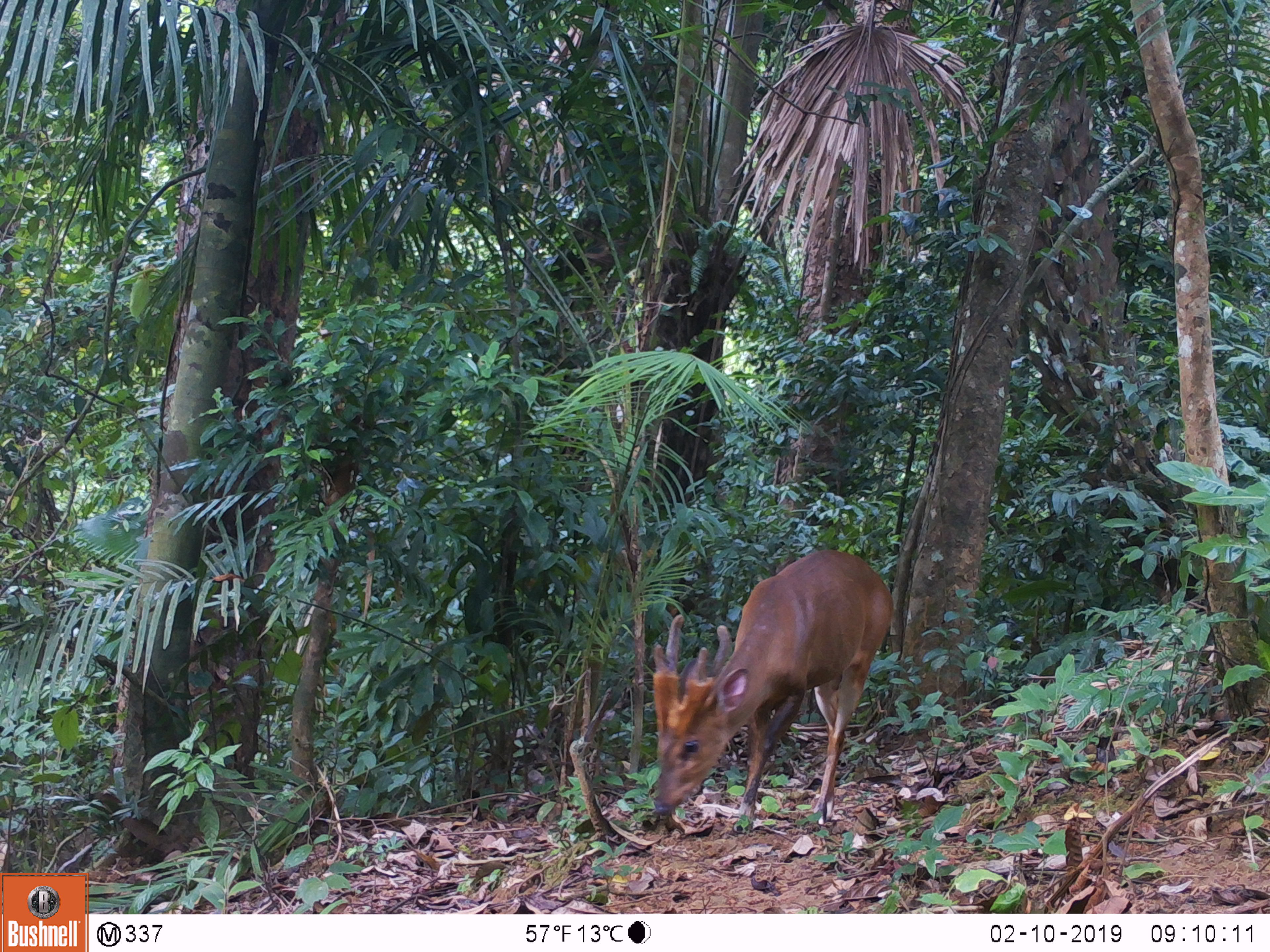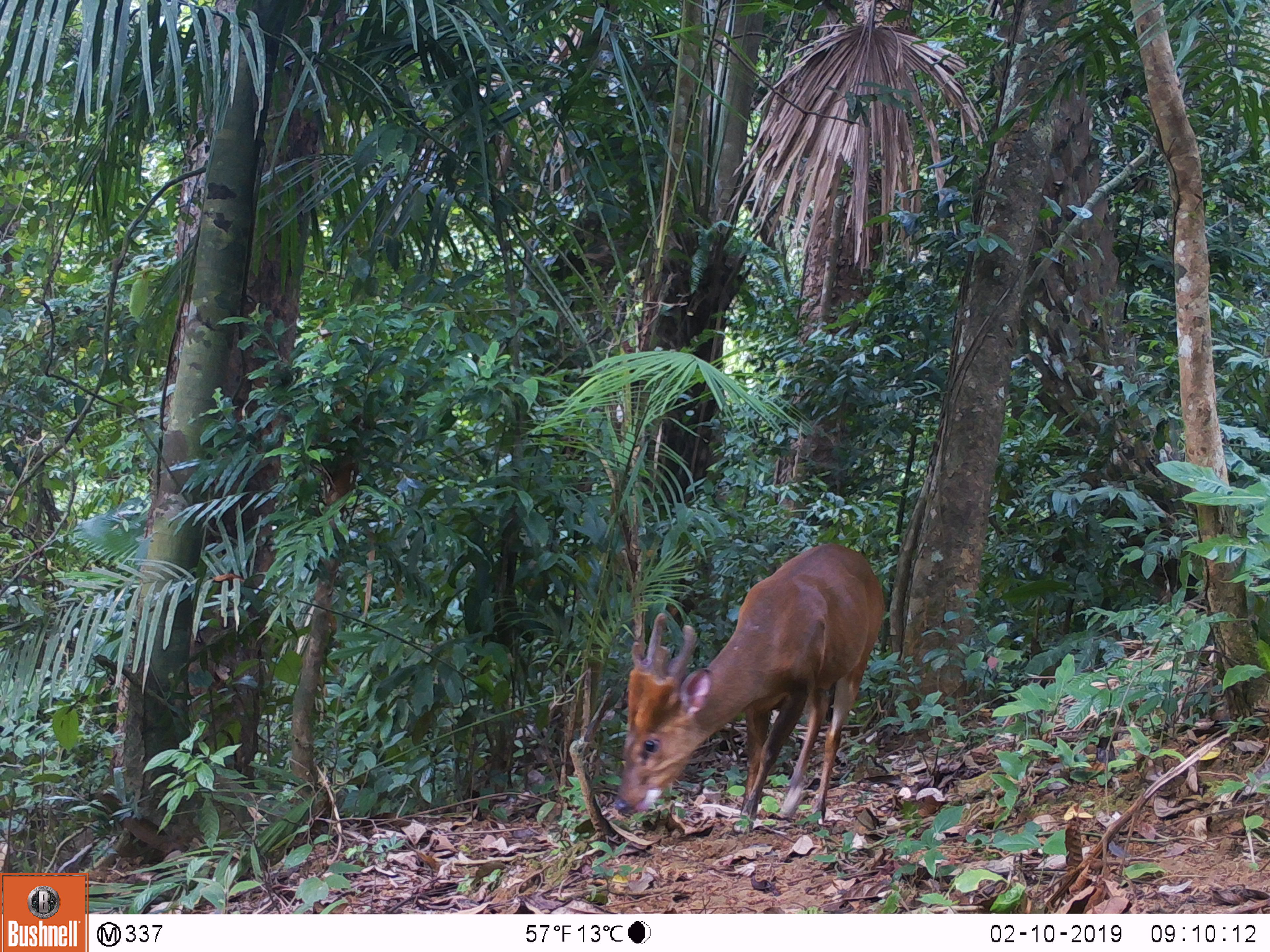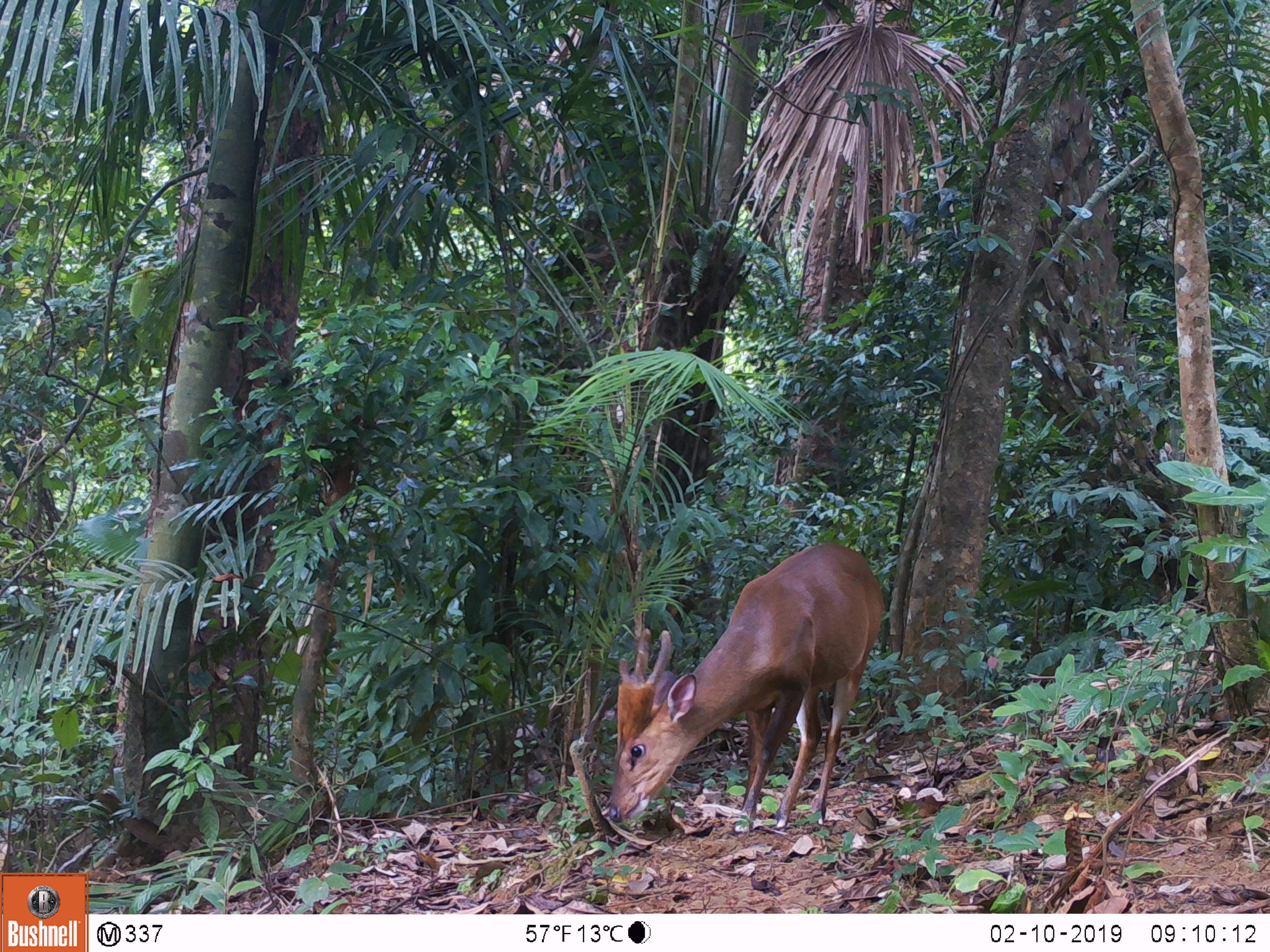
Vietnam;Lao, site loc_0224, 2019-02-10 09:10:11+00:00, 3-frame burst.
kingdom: Animalia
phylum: Chordata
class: Mammalia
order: Artiodactyla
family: Cervidae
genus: Muntiacus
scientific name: Muntiacus vuquangensis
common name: large-antlered muntjac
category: large antlered muntjac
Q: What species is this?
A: Large antlered muntjac (large-antlered muntjac) (Muntiacus vuquangensis).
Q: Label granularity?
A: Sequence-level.